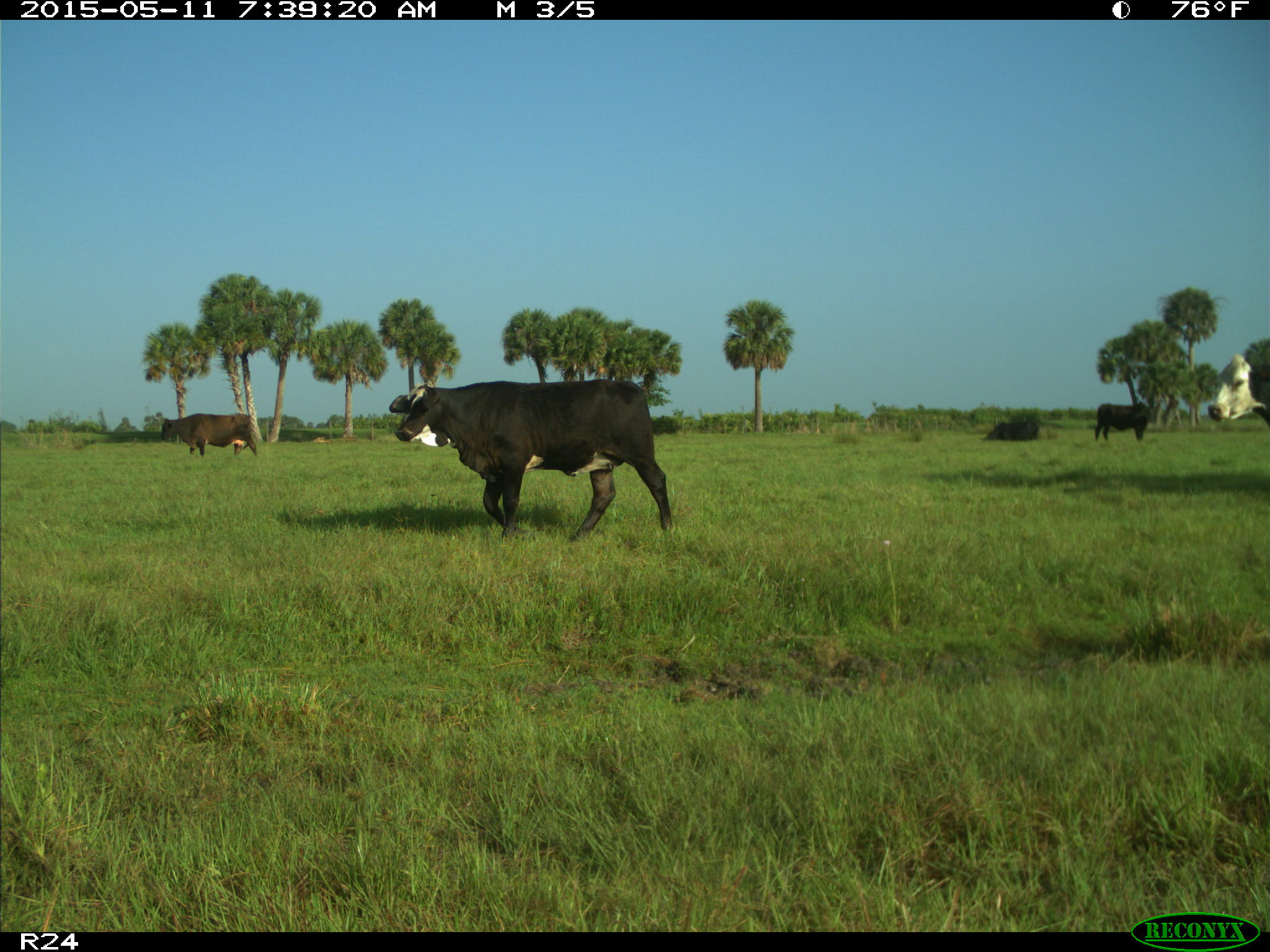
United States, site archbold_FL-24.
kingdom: Animalia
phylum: Chordata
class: Mammalia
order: Artiodactyla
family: Bovidae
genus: Bos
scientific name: Bos taurus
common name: domestic cow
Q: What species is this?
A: Bos taurus (domestic cow).